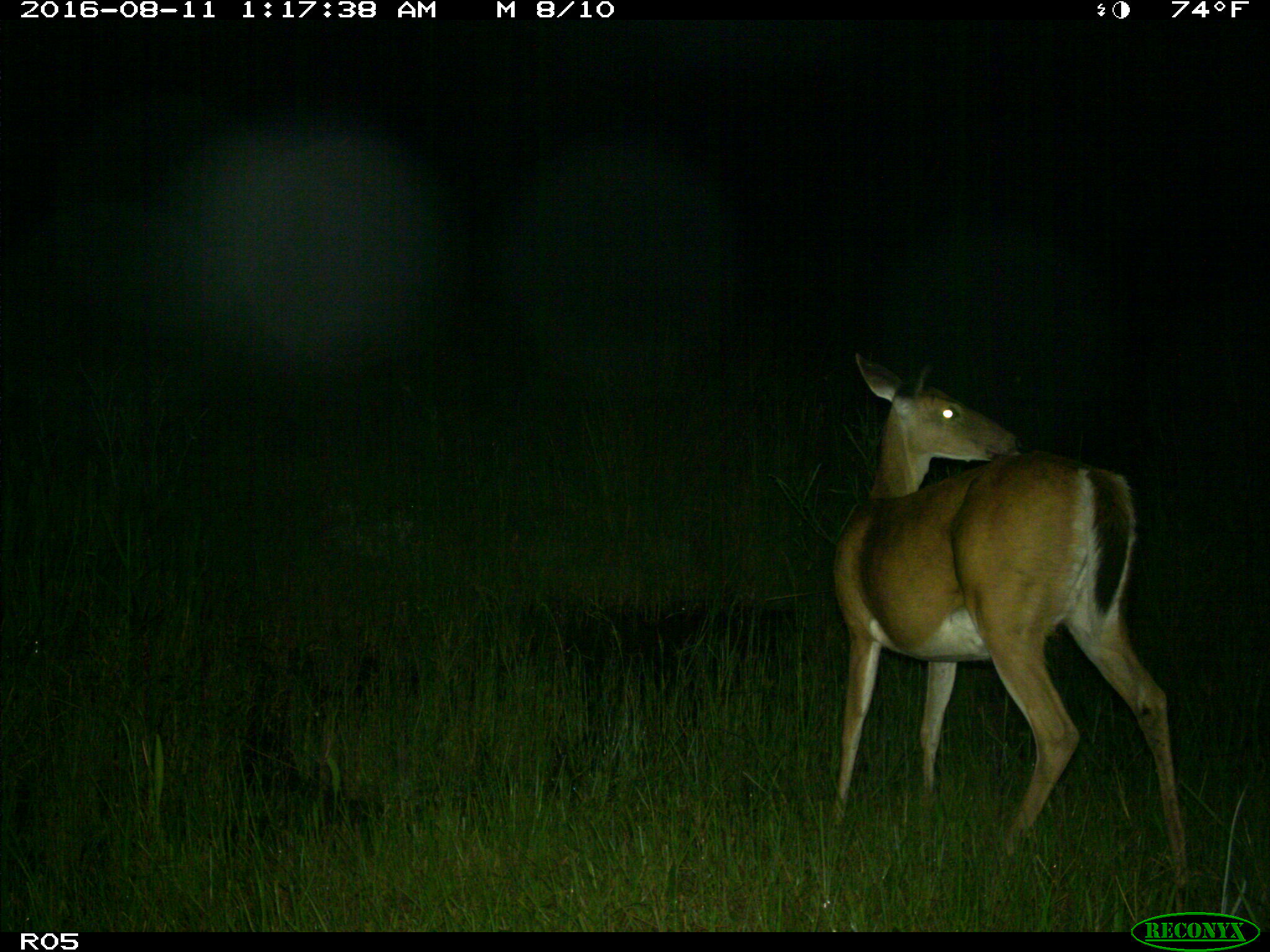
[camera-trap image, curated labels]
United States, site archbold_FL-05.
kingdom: Animalia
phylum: Chordata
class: Mammalia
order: Artiodactyla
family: Cervidae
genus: Odocoileus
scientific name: Odocoileus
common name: deer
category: unidentified deer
Unidentified deer (deer) (Odocoileus).